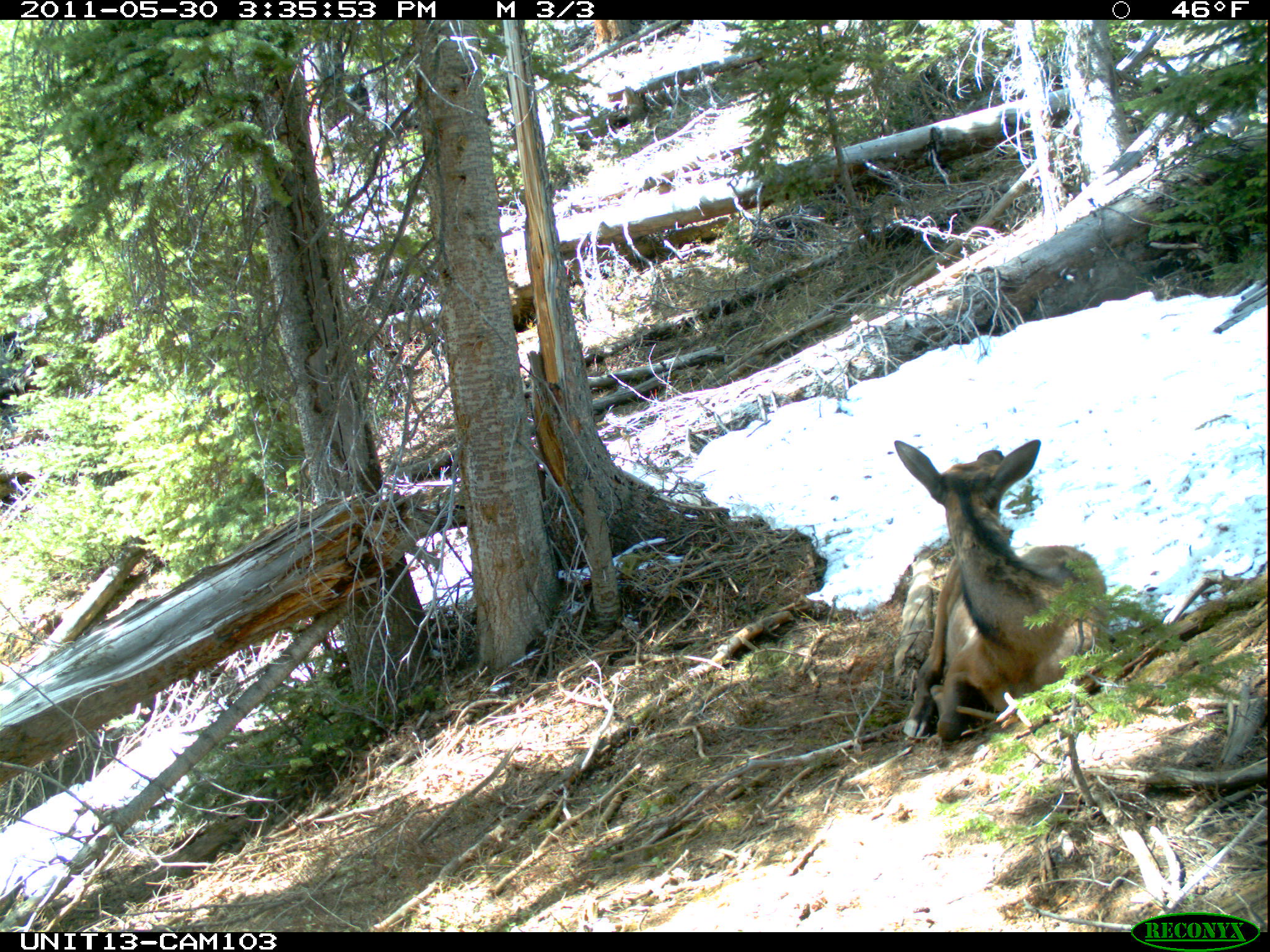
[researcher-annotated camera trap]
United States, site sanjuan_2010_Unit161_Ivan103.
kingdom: Animalia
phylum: Chordata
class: Mammalia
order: Artiodactyla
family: Cervidae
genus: Cervus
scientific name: Cervus elaphus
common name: red deer